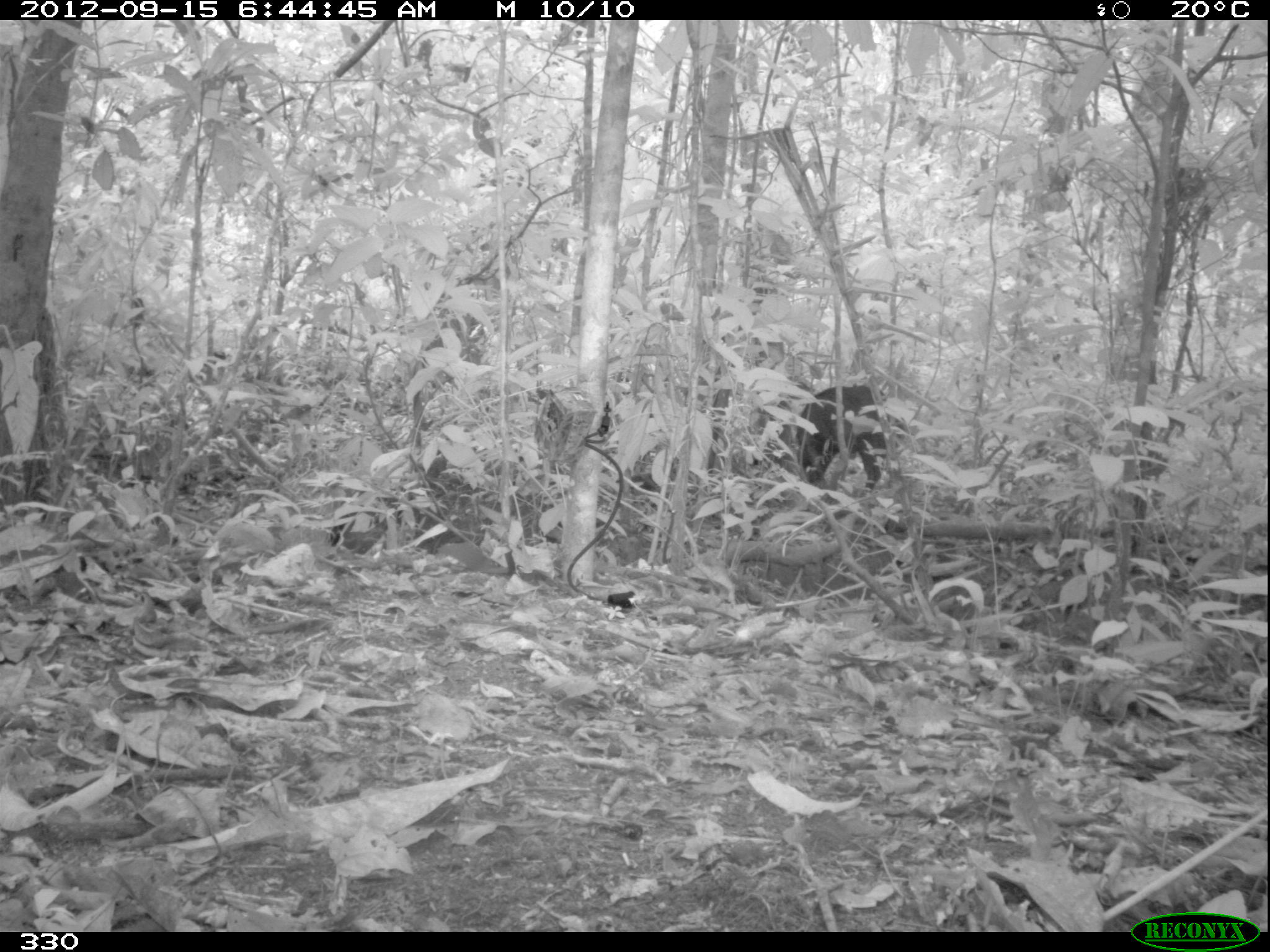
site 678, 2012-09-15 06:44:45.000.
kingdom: Animalia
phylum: Chordata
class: Mammalia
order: Carnivora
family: Canidae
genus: Atelocynus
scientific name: Atelocynus microtis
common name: short-eared dog